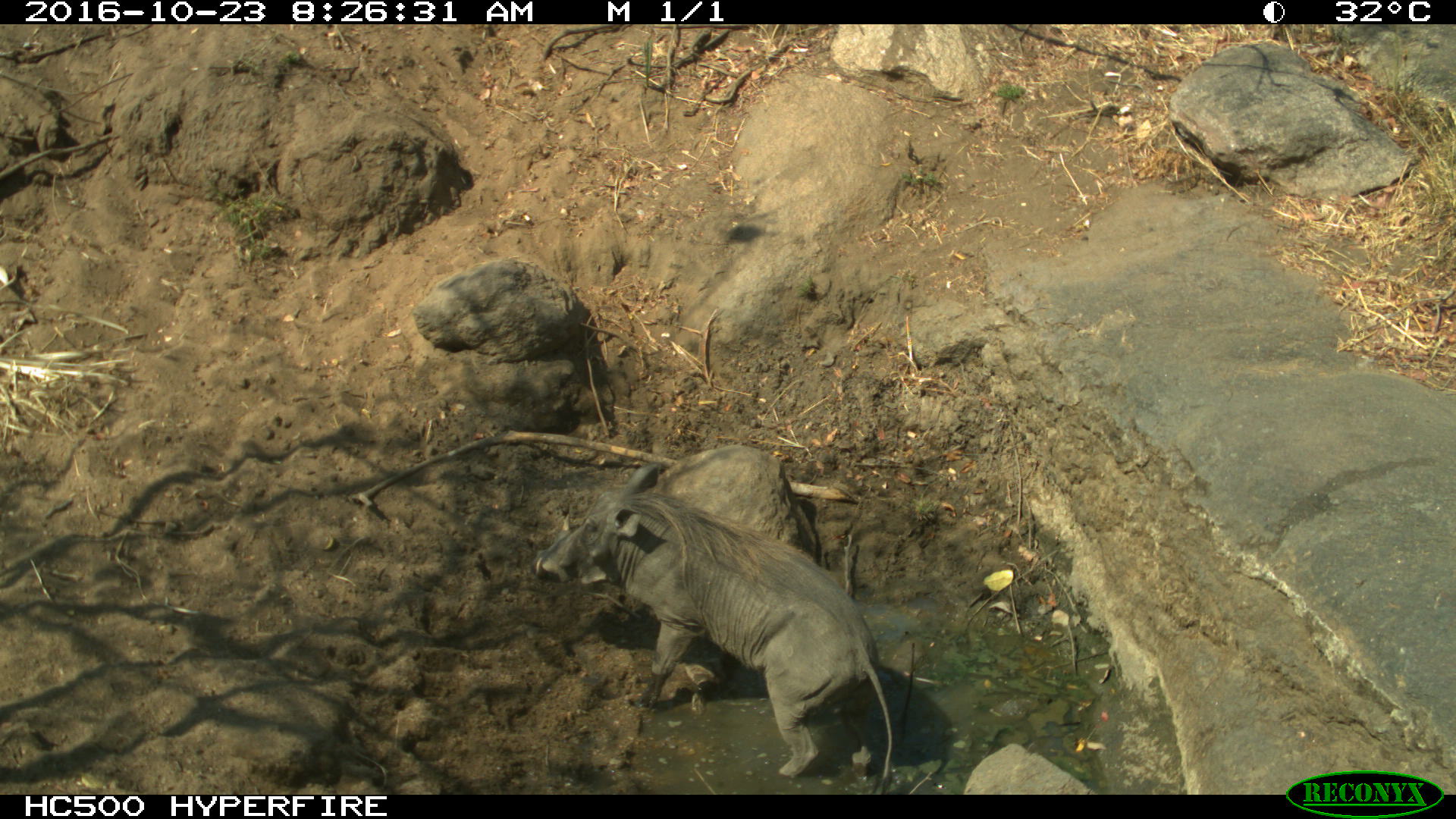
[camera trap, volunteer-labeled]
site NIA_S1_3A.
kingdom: Animalia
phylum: Chordata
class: Mammalia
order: Artiodactyla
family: Suidae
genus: Phacochoerus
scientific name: Phacochoerus africanus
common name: warthog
Warthog (Phacochoerus africanus), count 1. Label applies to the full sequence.